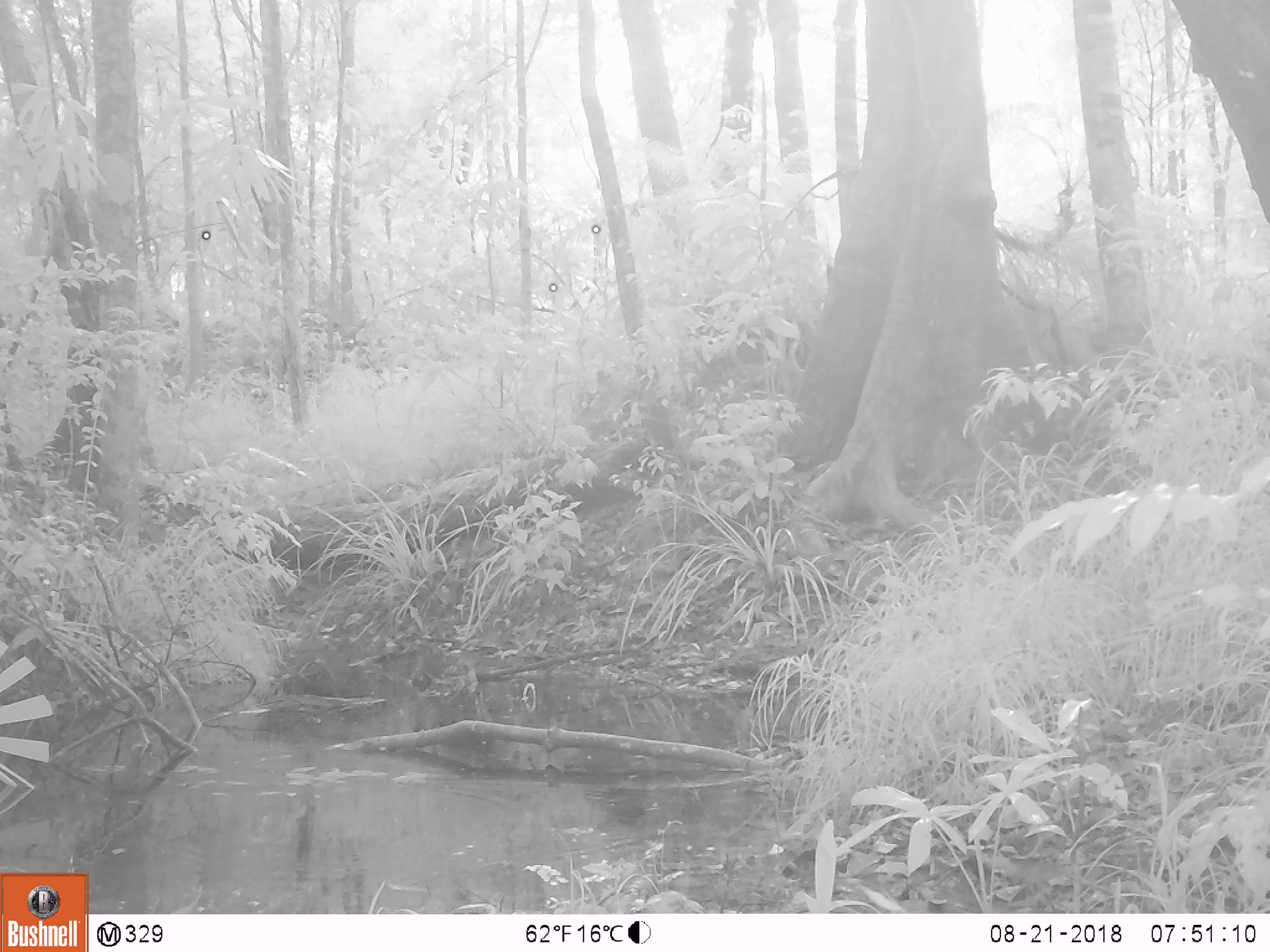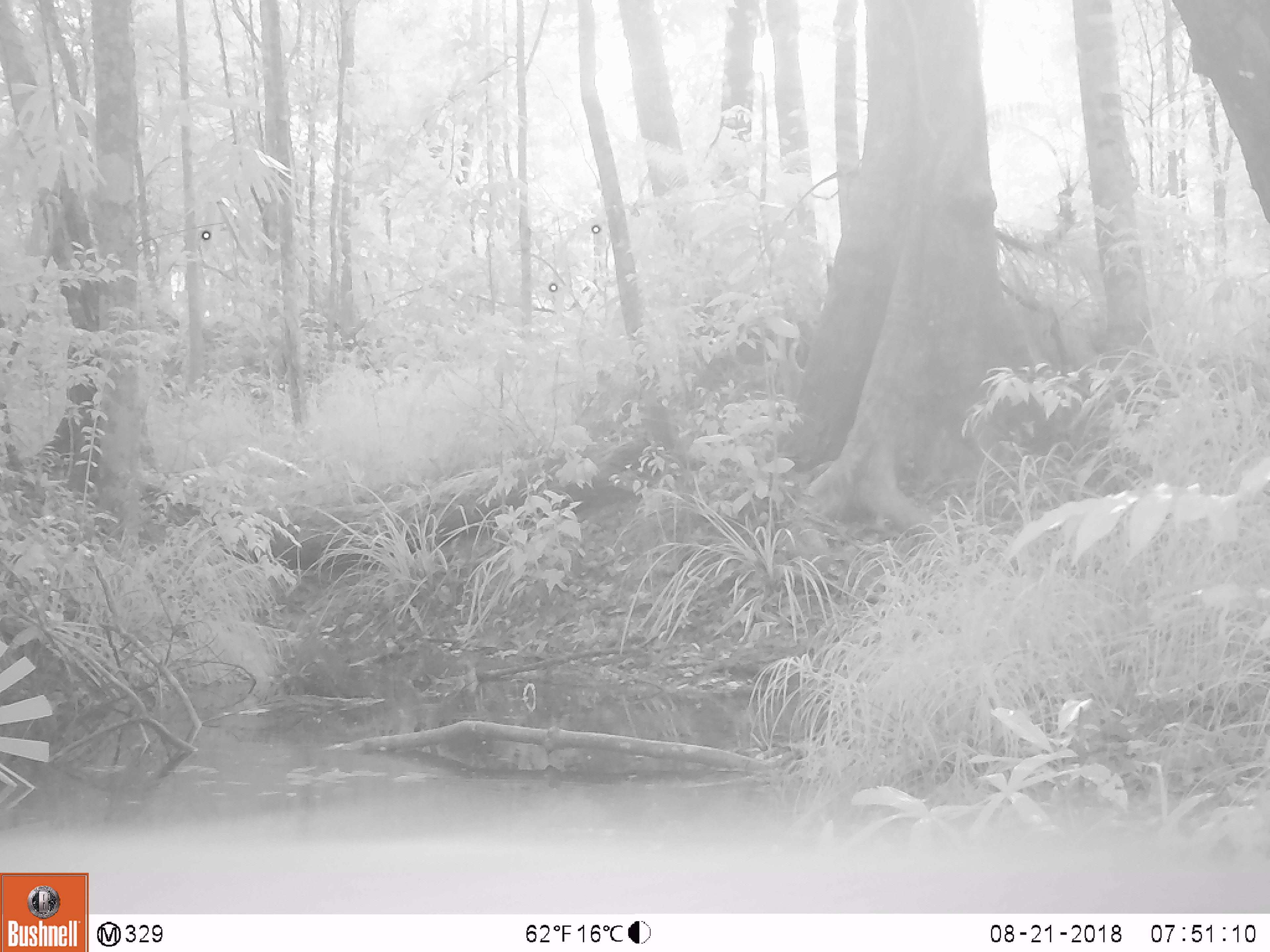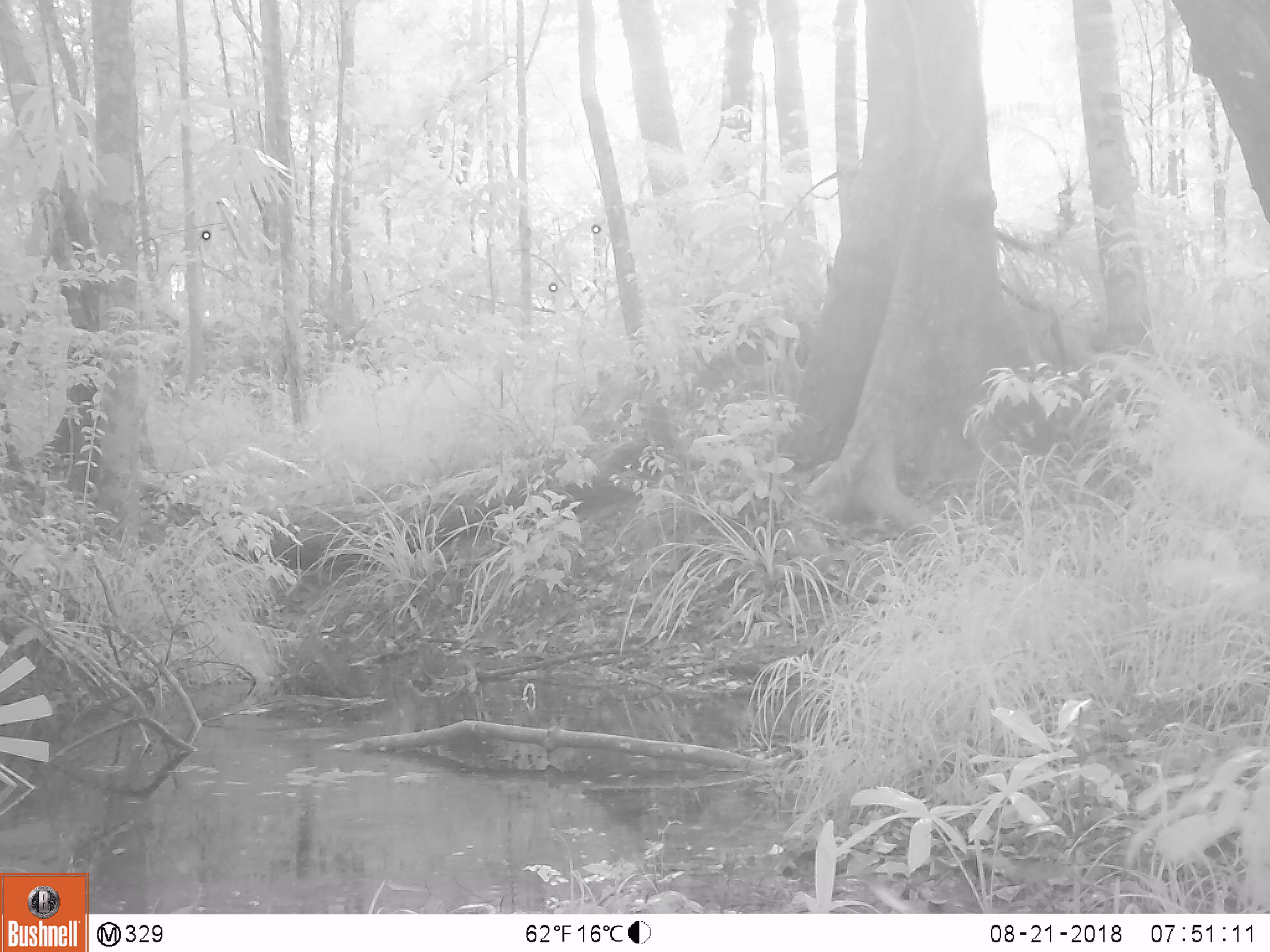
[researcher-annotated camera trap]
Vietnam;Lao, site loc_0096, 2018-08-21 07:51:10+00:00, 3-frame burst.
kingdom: Animalia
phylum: Chordata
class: Mammalia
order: Artiodactyla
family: Suidae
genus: Sus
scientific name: Sus scrofa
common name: eurasian wild pig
Eurasian wild pig (Sus scrofa). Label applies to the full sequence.